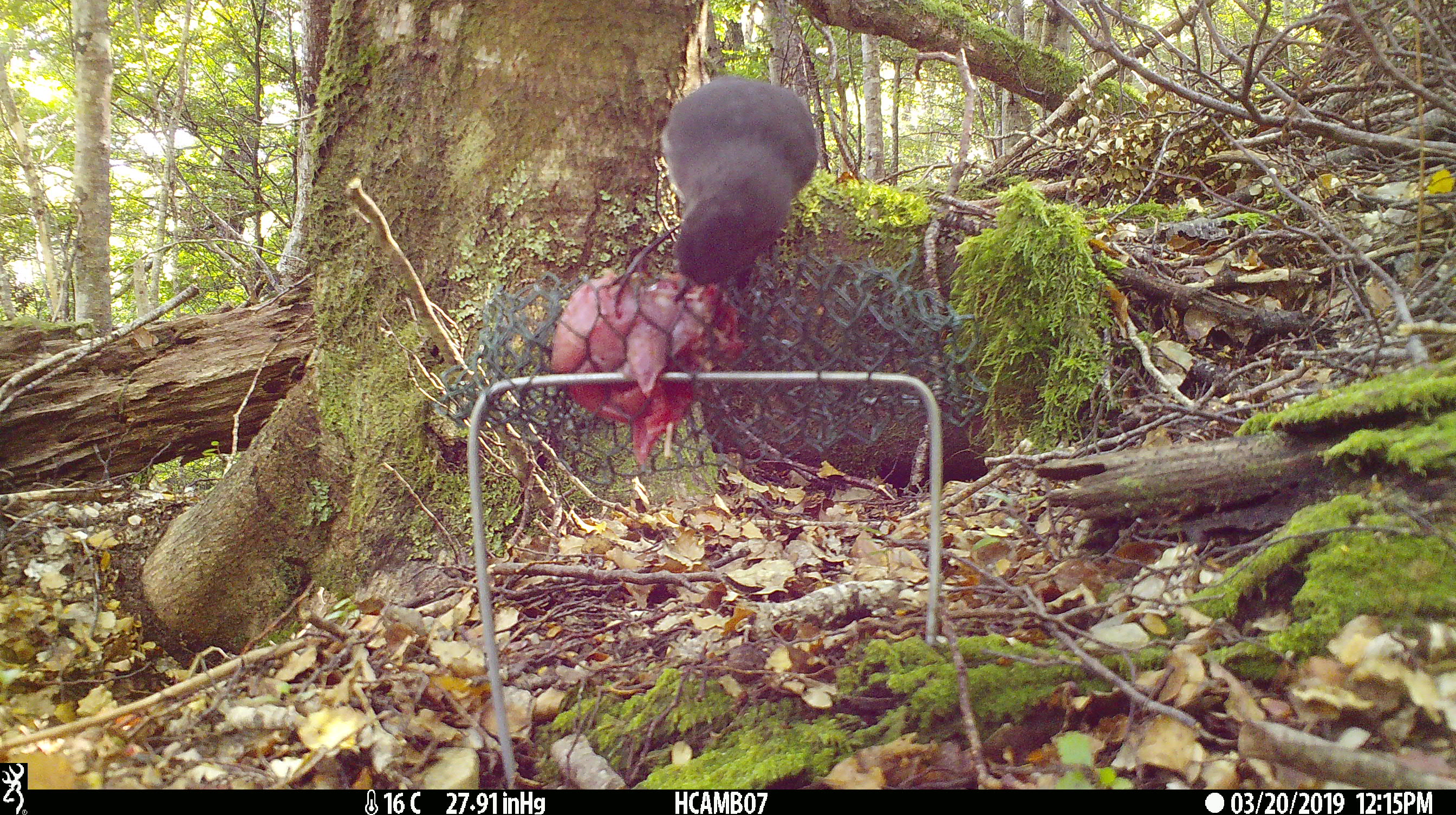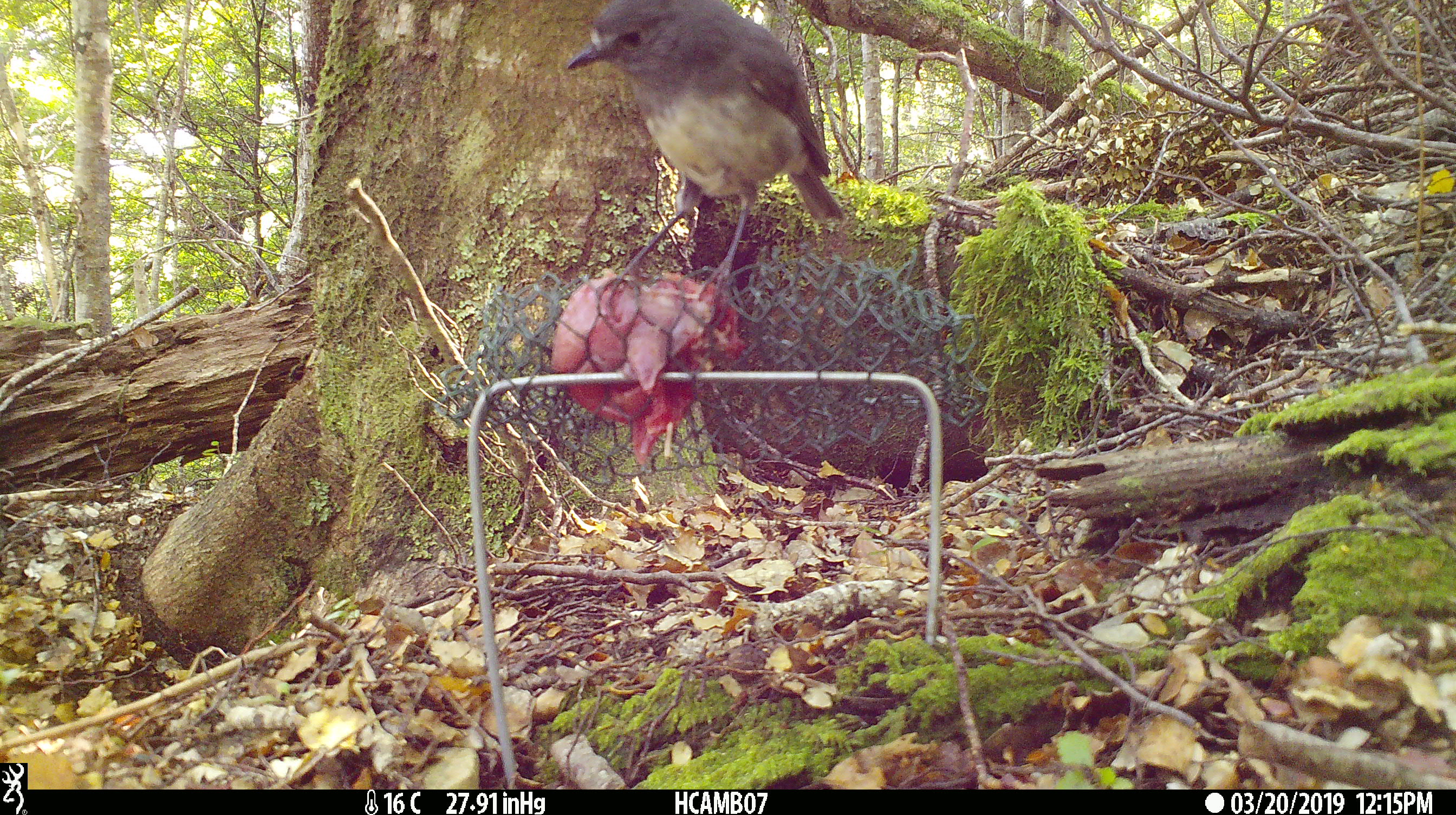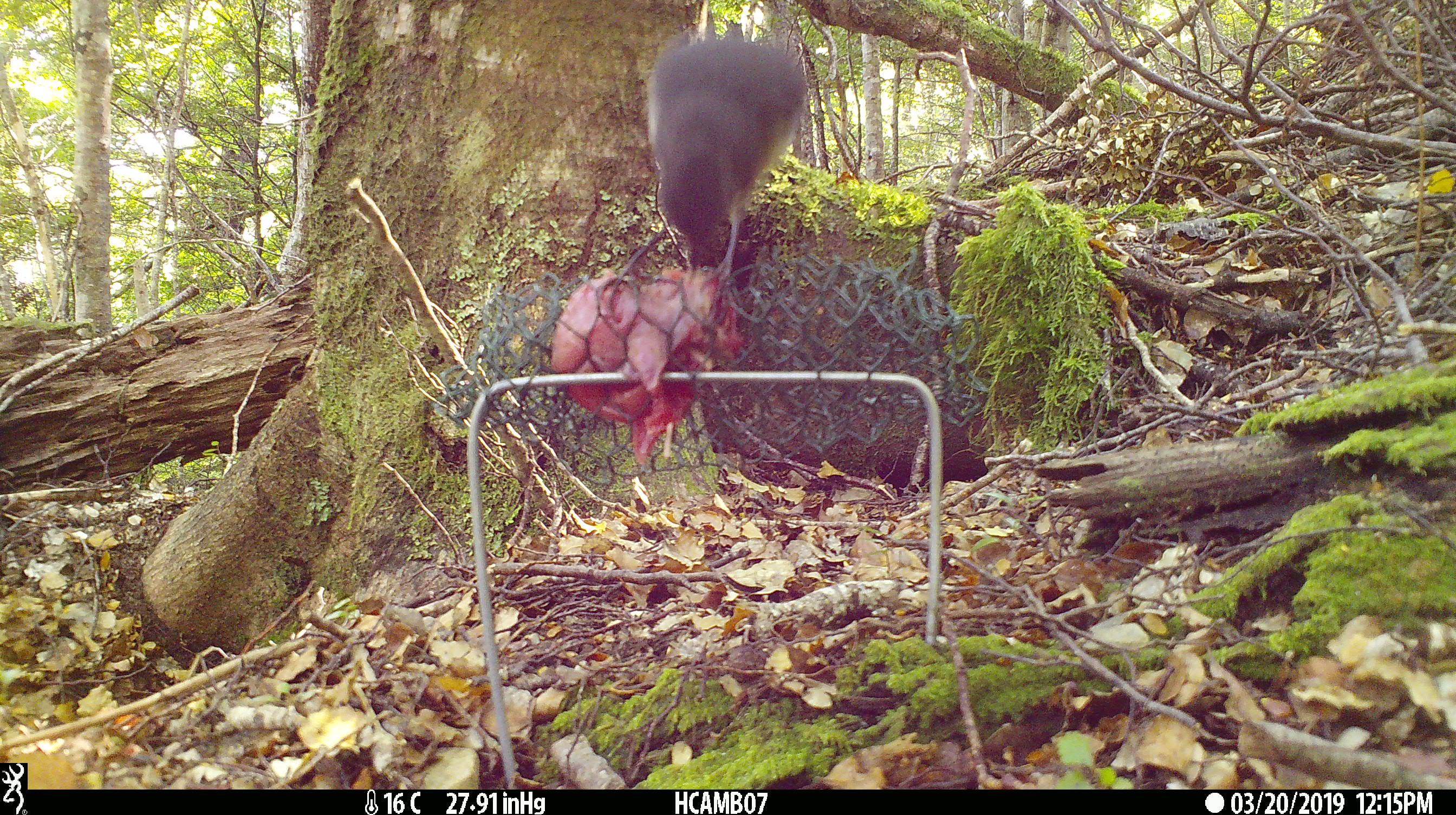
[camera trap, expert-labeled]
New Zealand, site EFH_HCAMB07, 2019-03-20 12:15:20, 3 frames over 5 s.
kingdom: Animalia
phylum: Chordata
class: Aves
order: Passeriformes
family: Petroicidae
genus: Petroica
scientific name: Petroica australis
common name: new zealand robin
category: robin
Robin (new zealand robin) (Petroica australis).